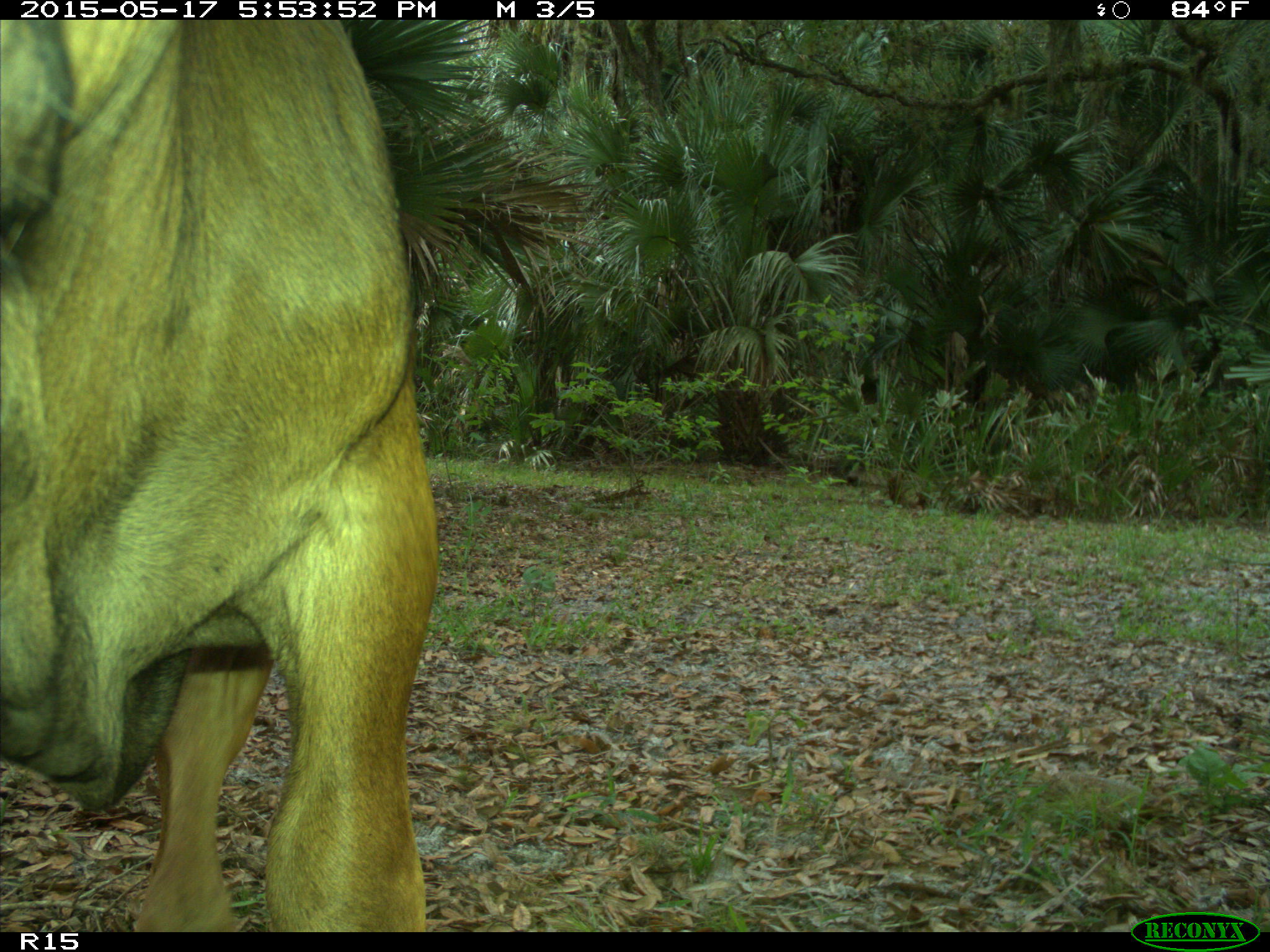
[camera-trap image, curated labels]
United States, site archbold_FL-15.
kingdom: Animalia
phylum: Chordata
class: Mammalia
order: Artiodactyla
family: Bovidae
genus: Bos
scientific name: Bos taurus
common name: domestic cow